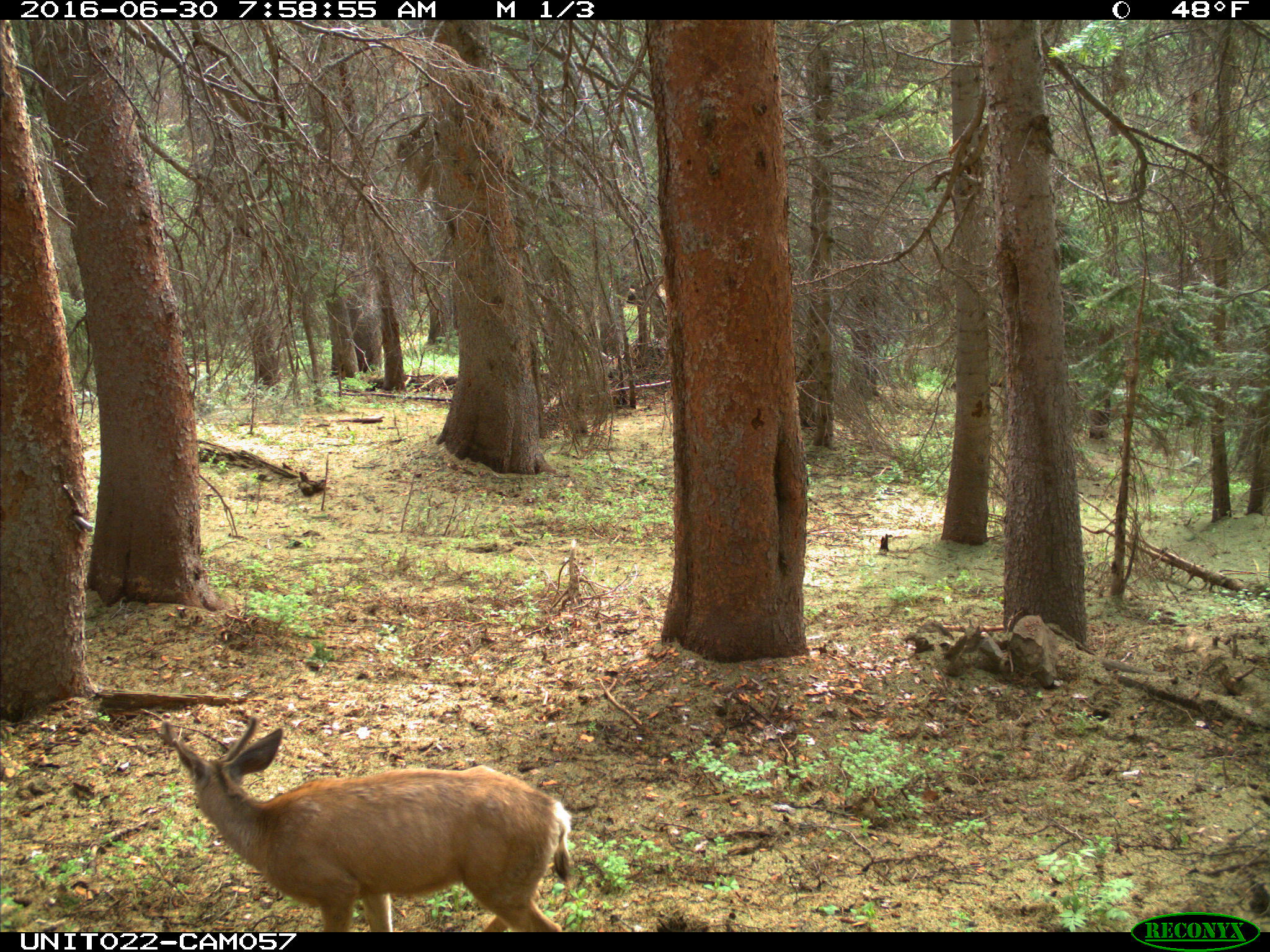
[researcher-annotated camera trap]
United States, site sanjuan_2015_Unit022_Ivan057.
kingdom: Animalia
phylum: Chordata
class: Mammalia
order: Artiodactyla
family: Cervidae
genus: Odocoileus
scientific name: Odocoileus hemionus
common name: mule deer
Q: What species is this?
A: Odocoileus hemionus (mule deer).